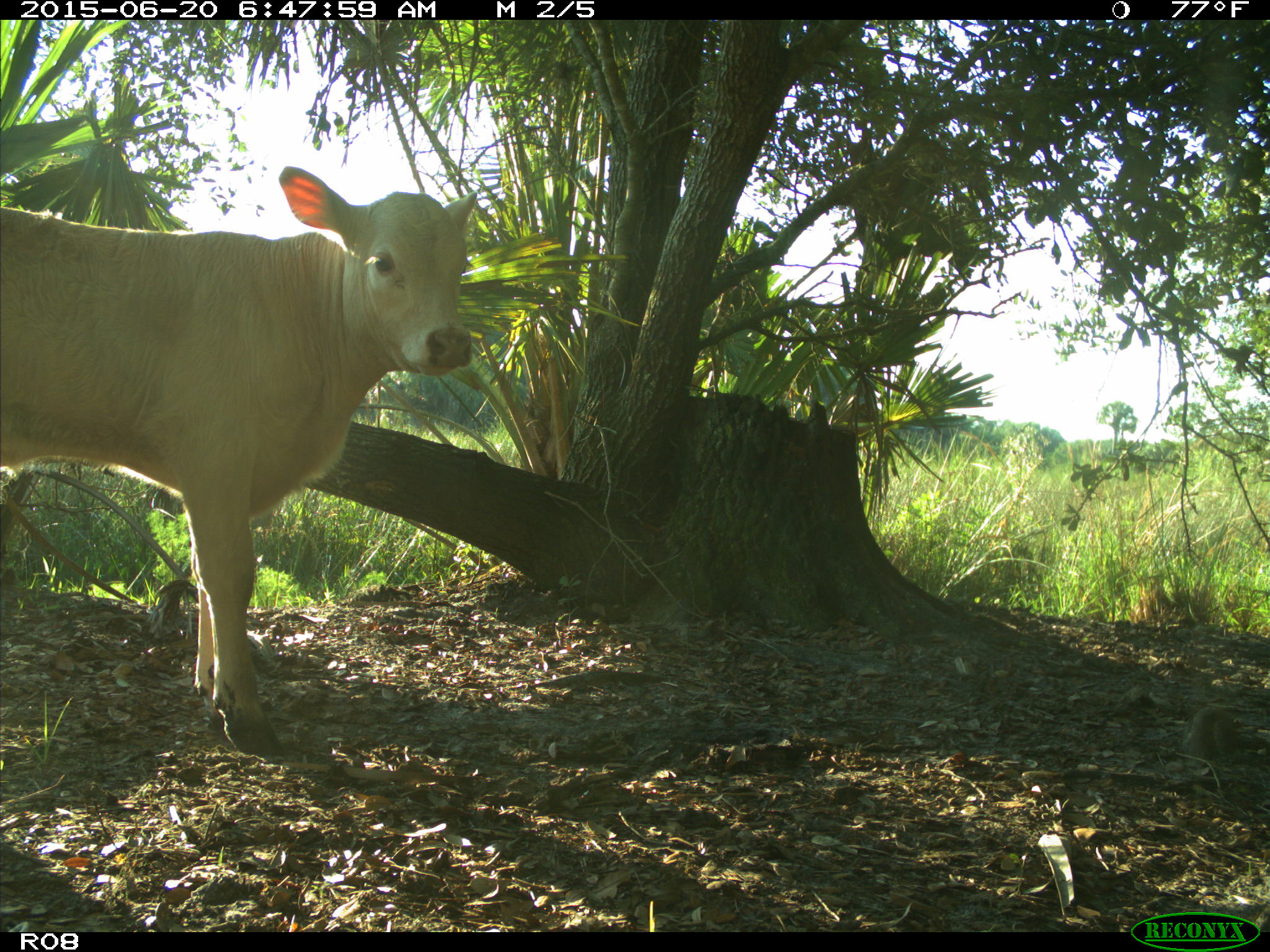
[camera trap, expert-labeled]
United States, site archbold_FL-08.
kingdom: Animalia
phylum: Chordata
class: Mammalia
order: Artiodactyla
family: Bovidae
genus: Bos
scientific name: Bos taurus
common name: domestic cow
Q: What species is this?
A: Bos taurus (domestic cow).